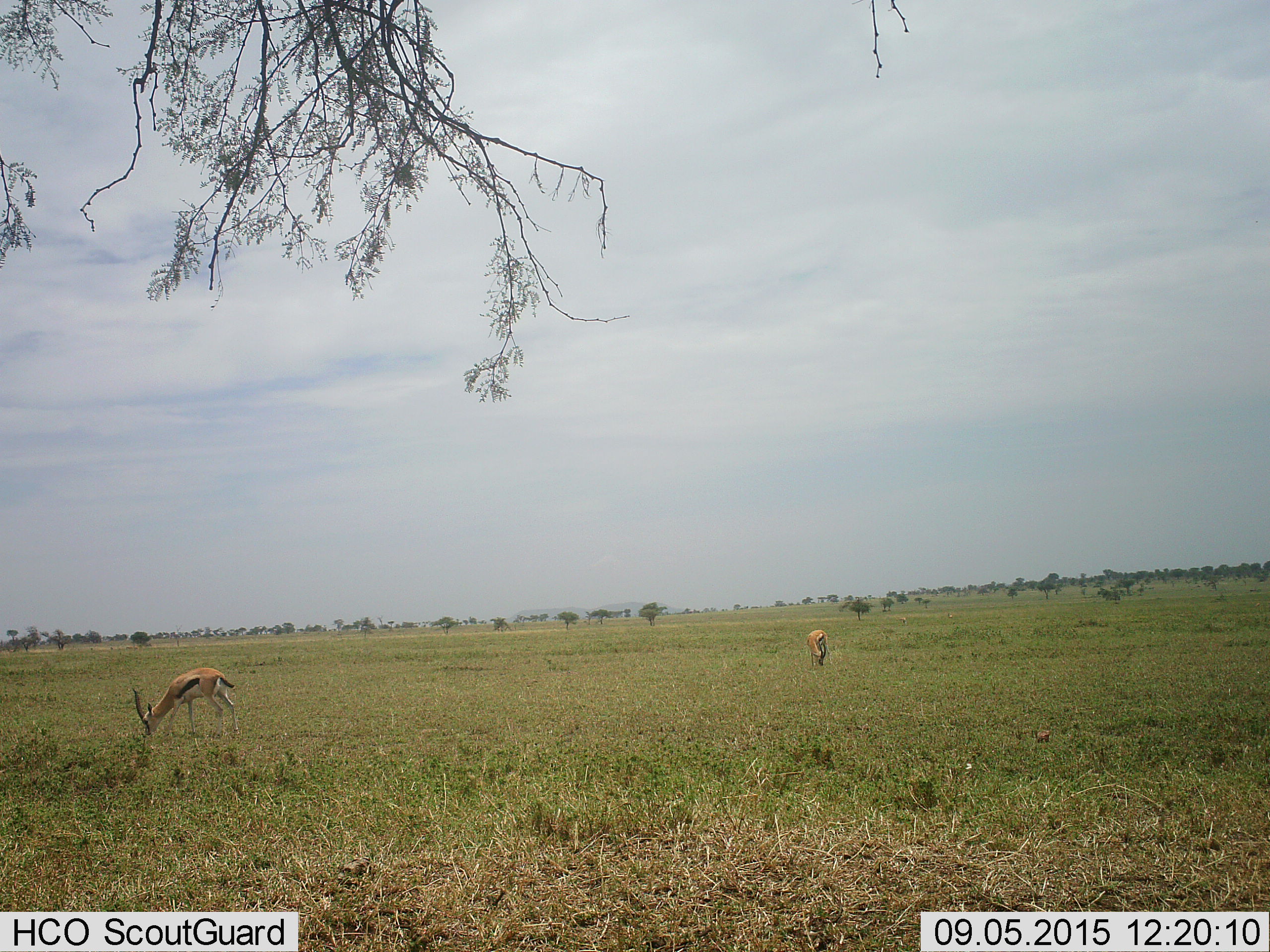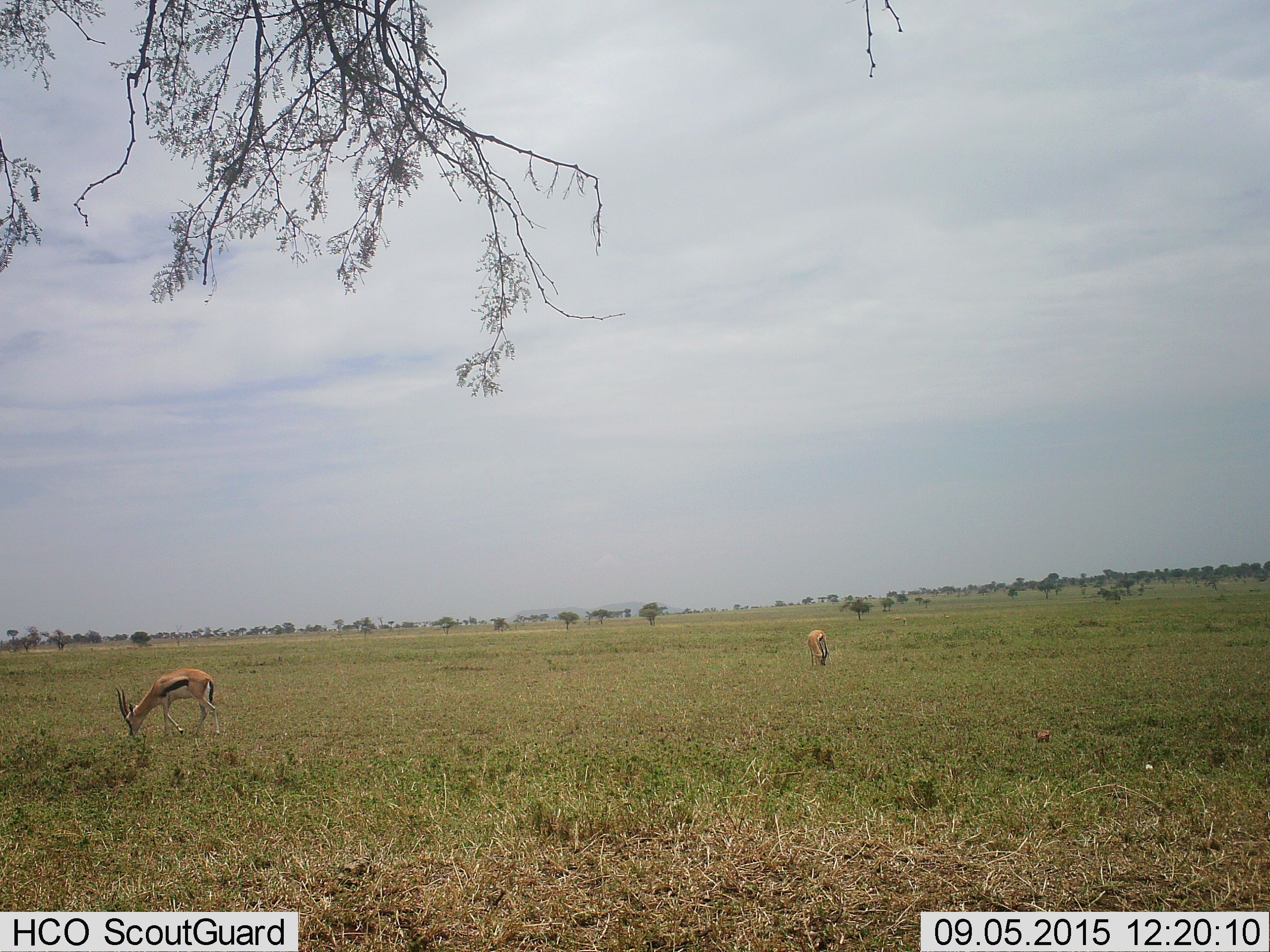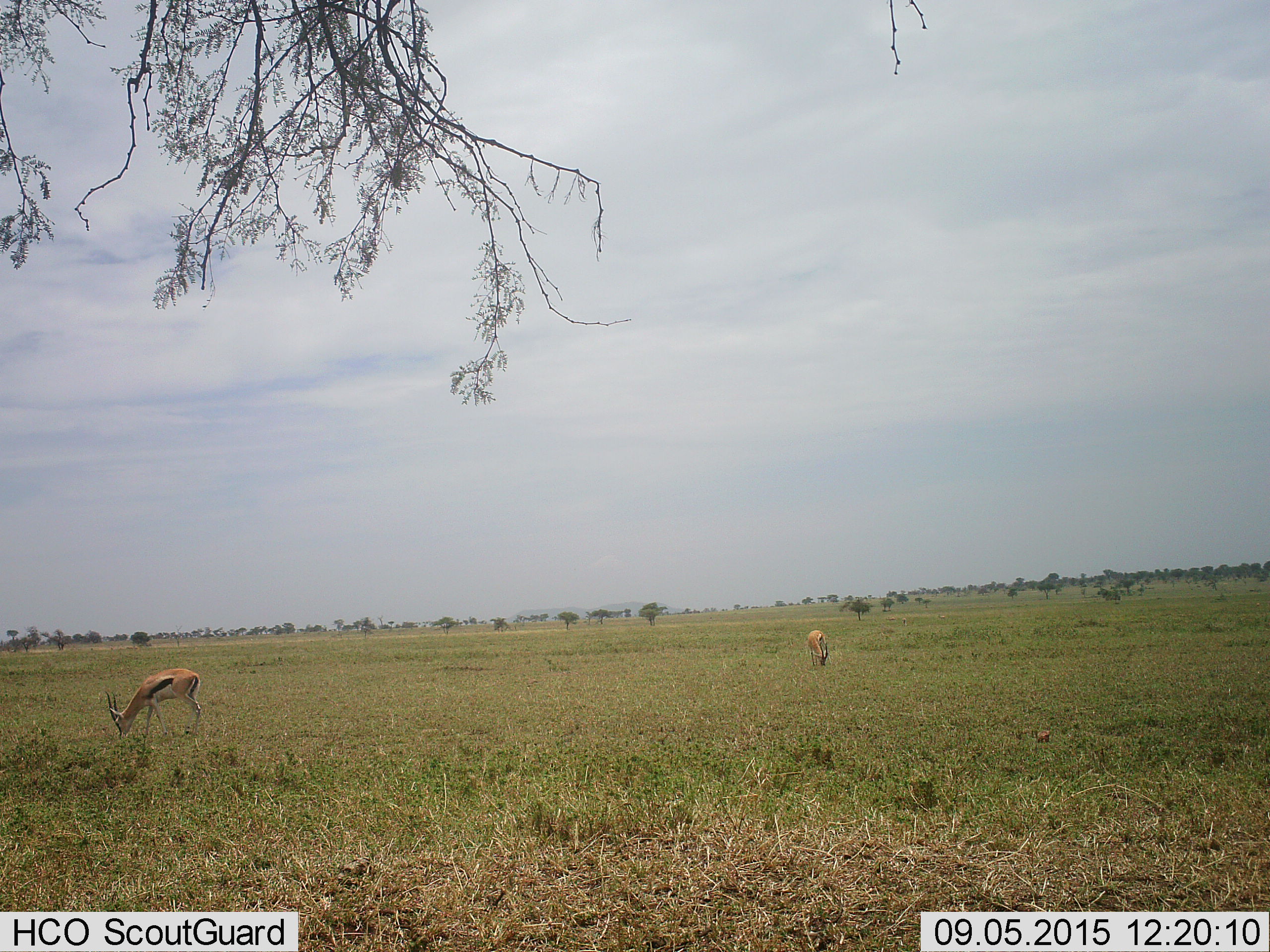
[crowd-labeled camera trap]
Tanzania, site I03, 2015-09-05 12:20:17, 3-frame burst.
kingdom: Animalia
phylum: Chordata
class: Mammalia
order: Artiodactyla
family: Bovidae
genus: Eudorcas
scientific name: Eudorcas thomsonii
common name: thomson's gazelle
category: gazellethomsons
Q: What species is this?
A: Gazellethomsons (thomson's gazelle) (Eudorcas thomsonii).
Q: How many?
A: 2.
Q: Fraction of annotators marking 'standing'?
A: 56%.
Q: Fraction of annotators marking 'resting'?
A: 0%.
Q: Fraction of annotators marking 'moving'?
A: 22%.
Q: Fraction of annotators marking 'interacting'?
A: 0%.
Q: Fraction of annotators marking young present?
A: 0%.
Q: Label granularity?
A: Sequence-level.